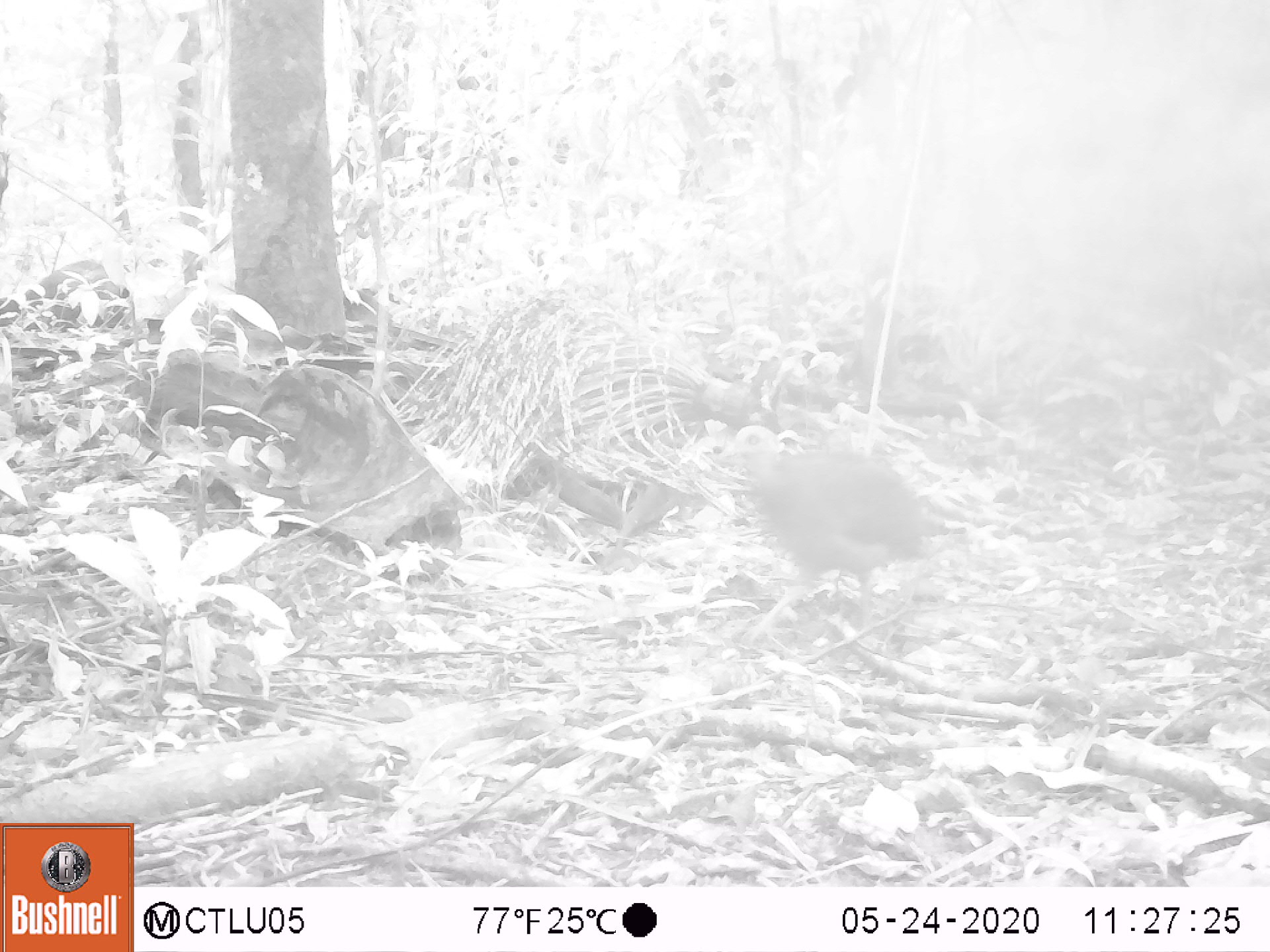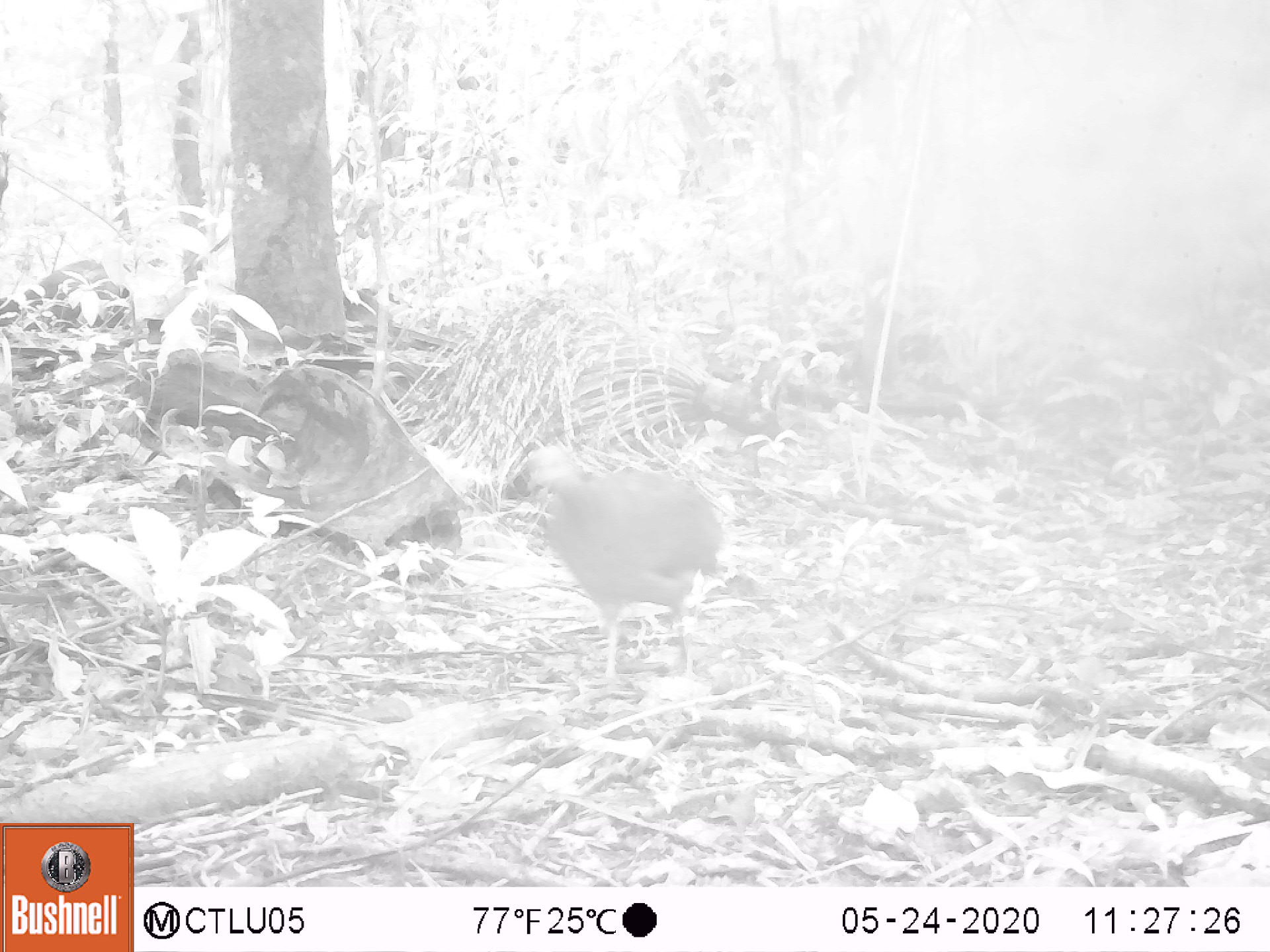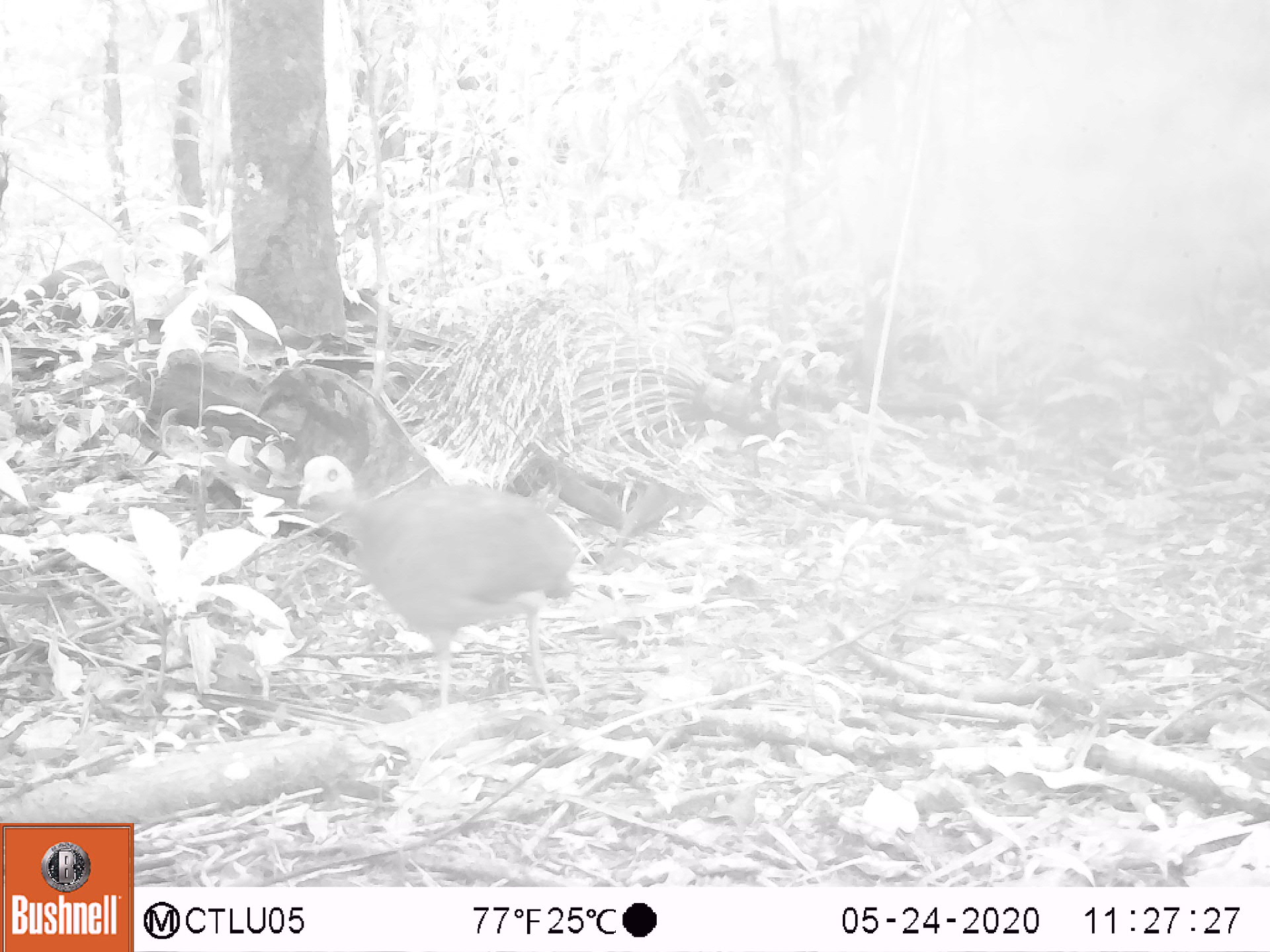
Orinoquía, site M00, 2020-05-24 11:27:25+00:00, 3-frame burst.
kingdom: Animalia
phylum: Chordata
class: Aves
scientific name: Aves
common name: bird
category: unknown bird